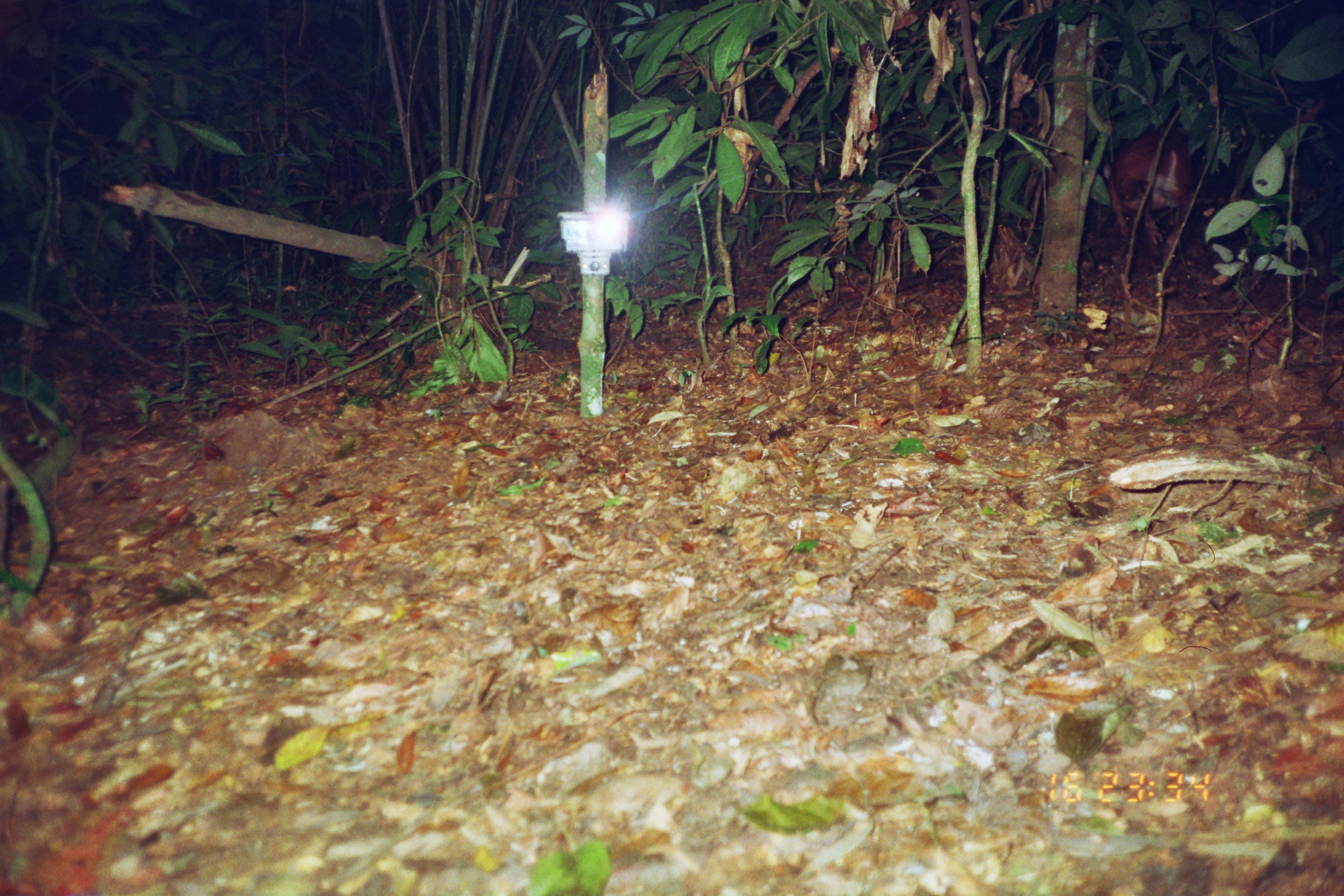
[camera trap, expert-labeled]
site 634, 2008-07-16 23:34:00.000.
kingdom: Animalia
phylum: Chordata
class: Mammalia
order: Rodentia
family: Cuniculidae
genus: Cuniculus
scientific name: Cuniculus paca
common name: spotted paca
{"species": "Cuniculus paca (spotted paca)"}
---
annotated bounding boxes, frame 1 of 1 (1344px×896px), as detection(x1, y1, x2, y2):
cuniculus paca: detection(1108, 121, 1192, 268)